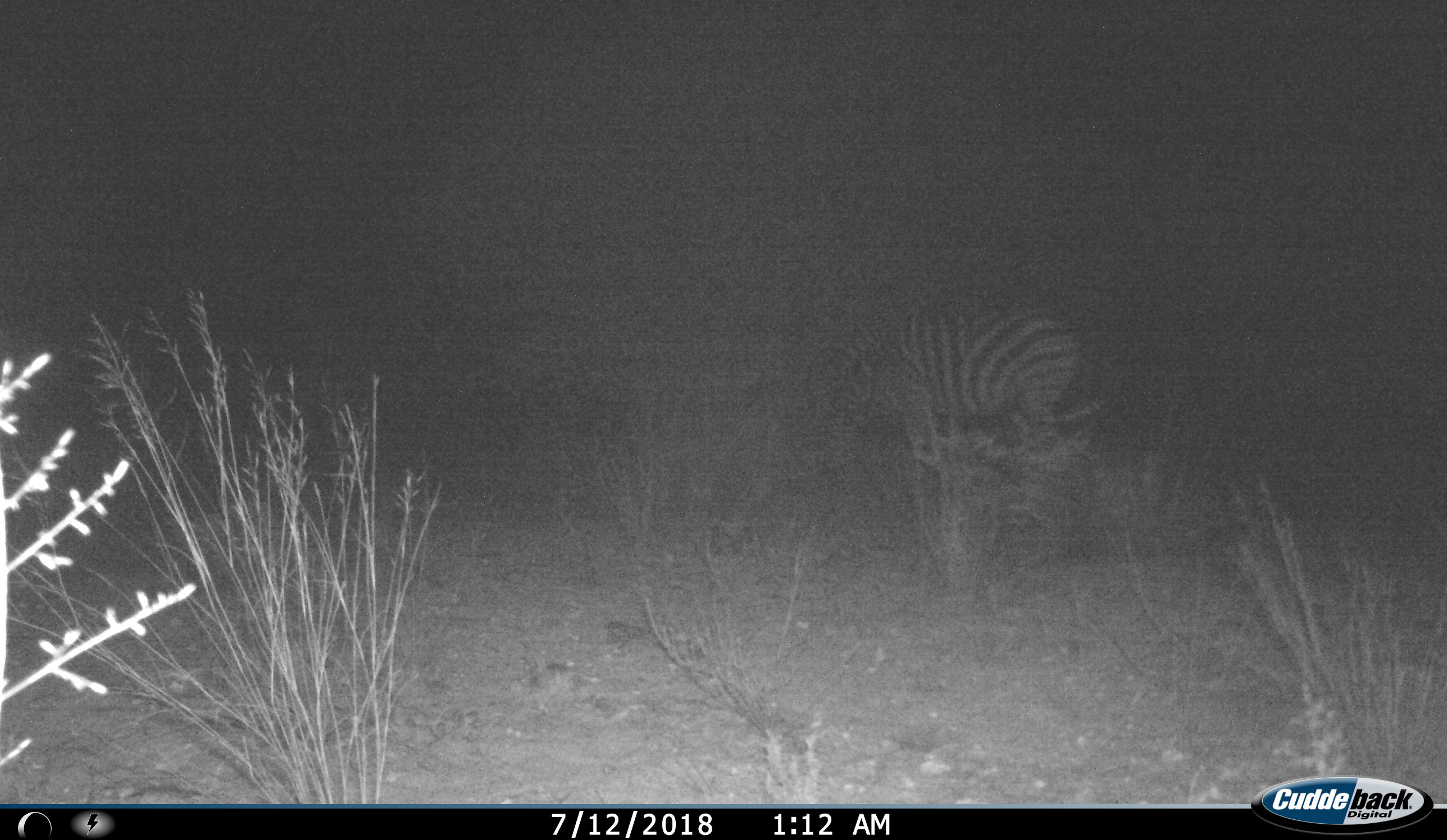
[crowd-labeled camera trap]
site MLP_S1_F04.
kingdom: Animalia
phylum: Chordata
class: Mammalia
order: Perissodactyla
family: Equidae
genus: Equus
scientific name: Equus quagga burchellii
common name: burchell's zebra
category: zebraburchells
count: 1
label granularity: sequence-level